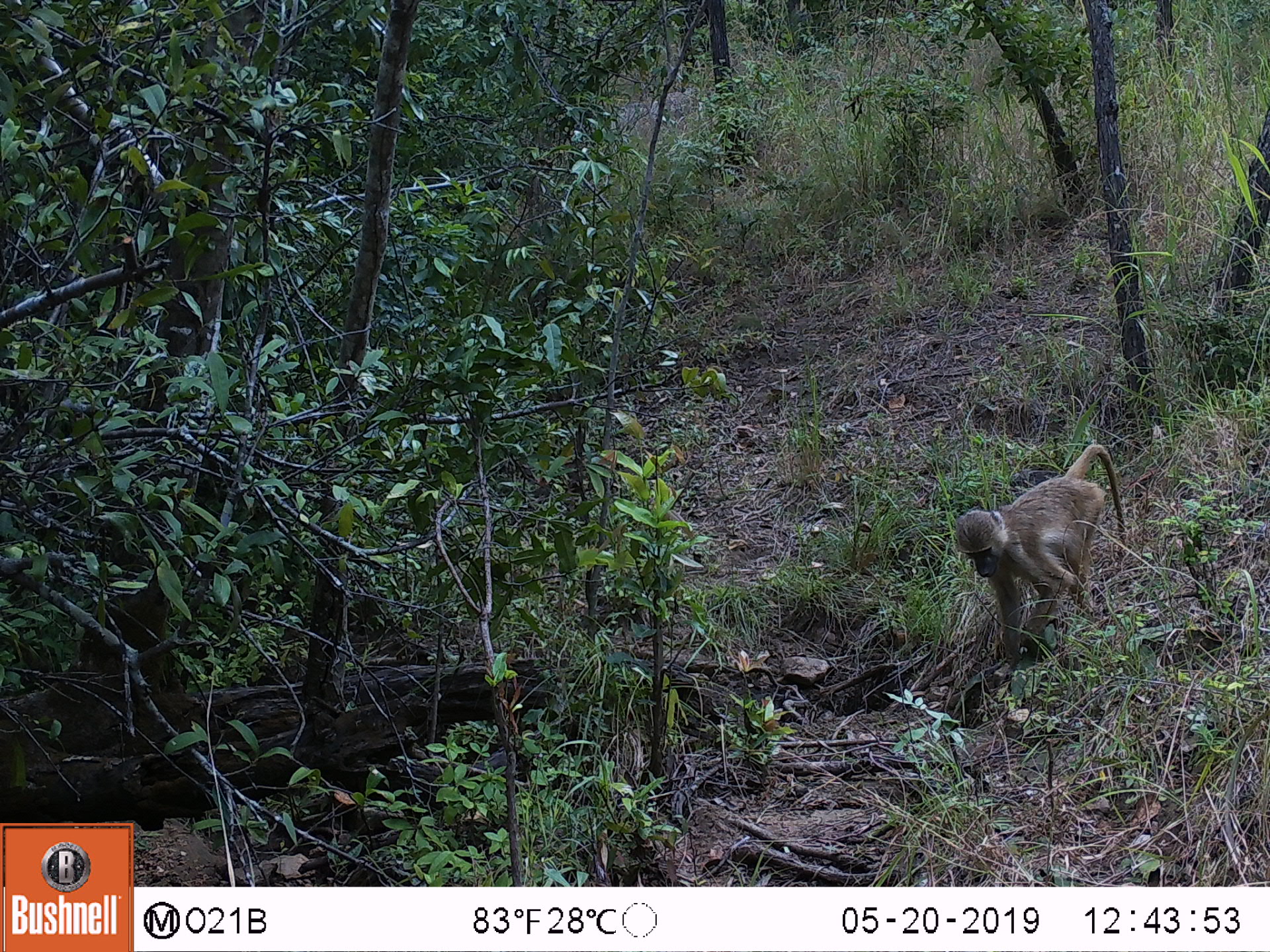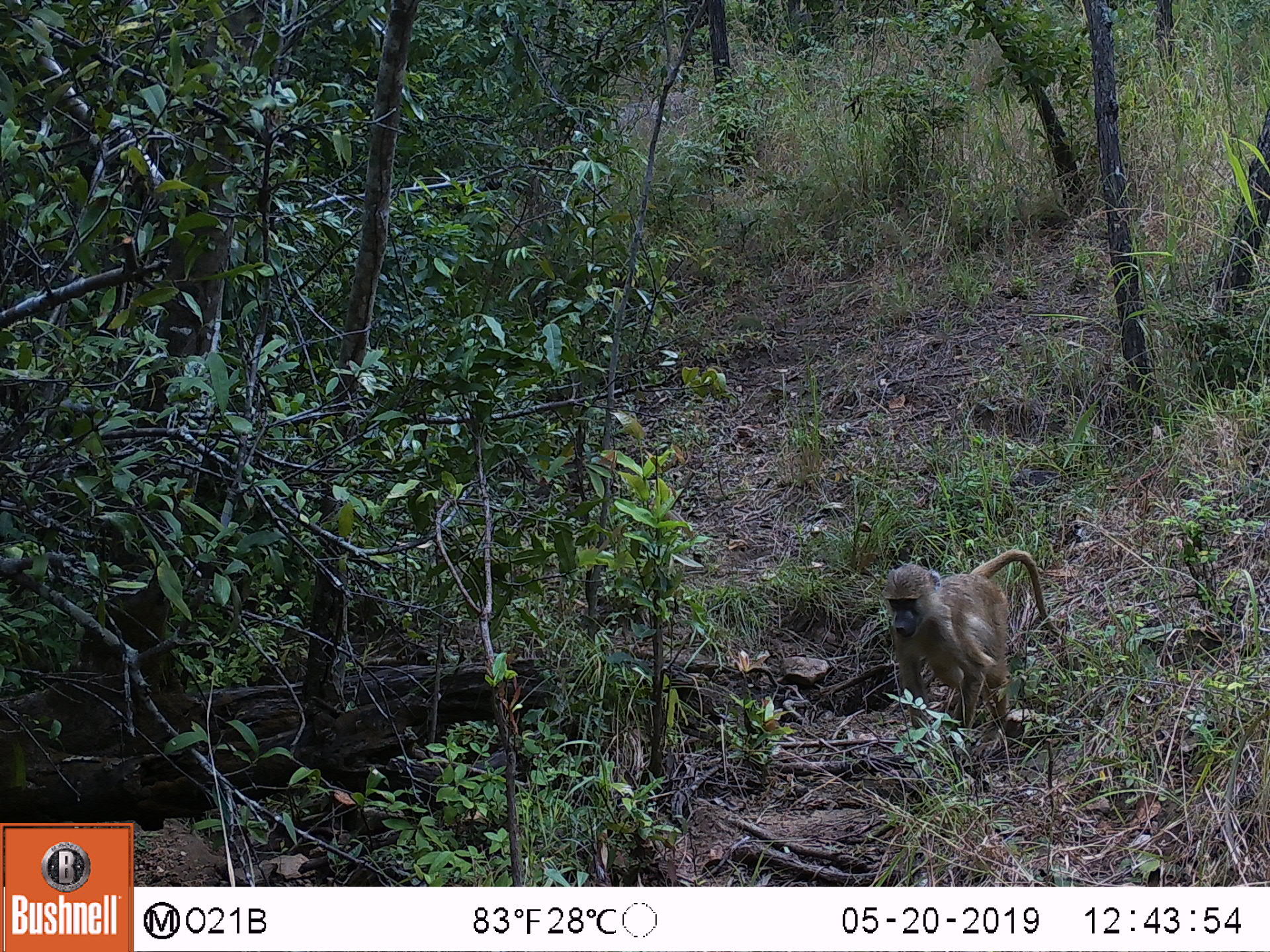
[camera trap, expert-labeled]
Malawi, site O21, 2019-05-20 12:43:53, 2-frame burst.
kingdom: Animalia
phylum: Chordata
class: Mammalia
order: Primates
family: Cercopithecidae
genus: Papio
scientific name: Papio cynocephalus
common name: yellow baboon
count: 1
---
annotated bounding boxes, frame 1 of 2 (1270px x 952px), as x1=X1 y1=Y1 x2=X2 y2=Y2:
yellow baboon: x1=948 y1=430 x2=1126 y2=700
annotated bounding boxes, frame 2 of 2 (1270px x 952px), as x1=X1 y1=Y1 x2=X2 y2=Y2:
yellow baboon: x1=877 y1=535 x2=1075 y2=761